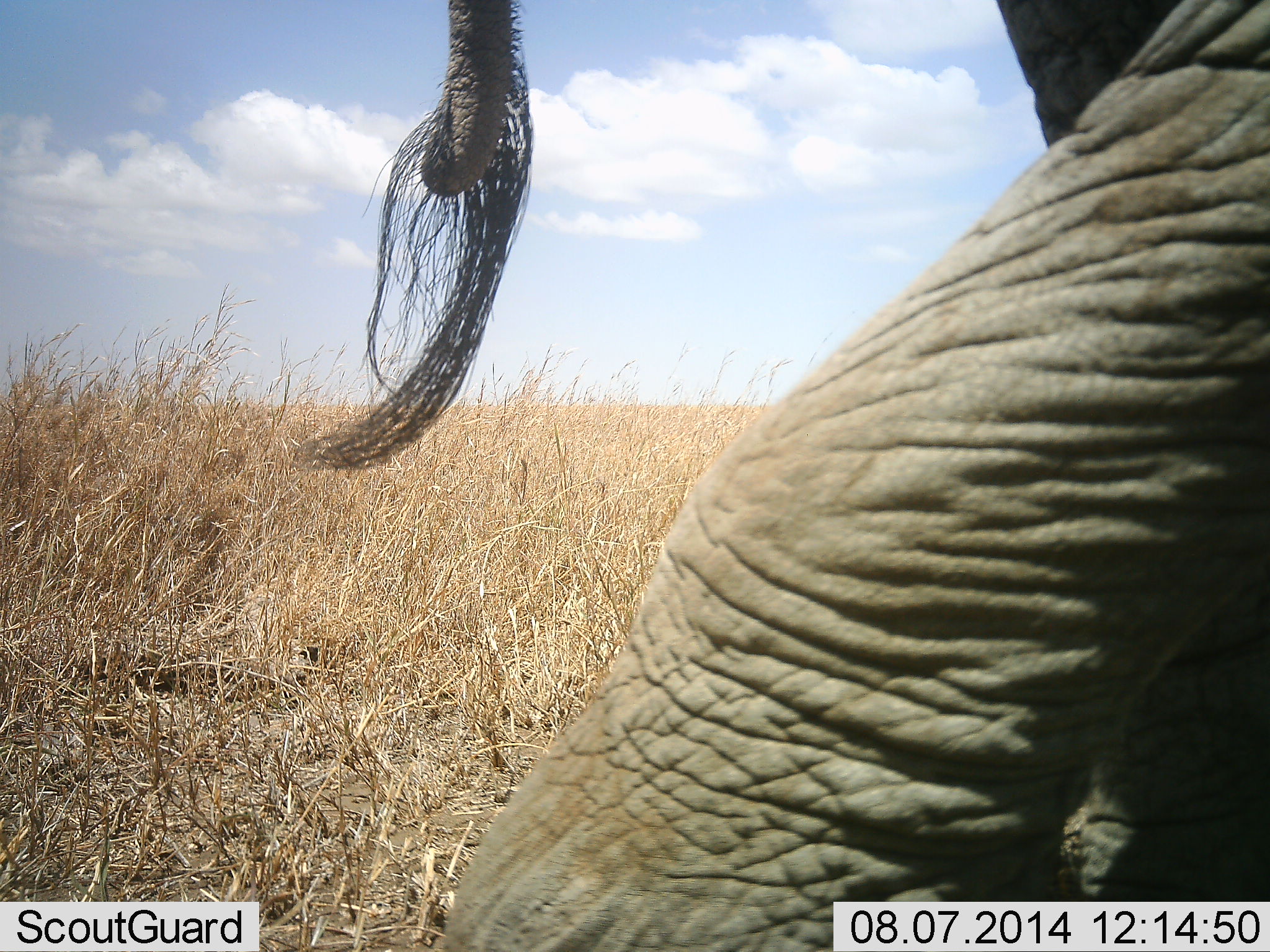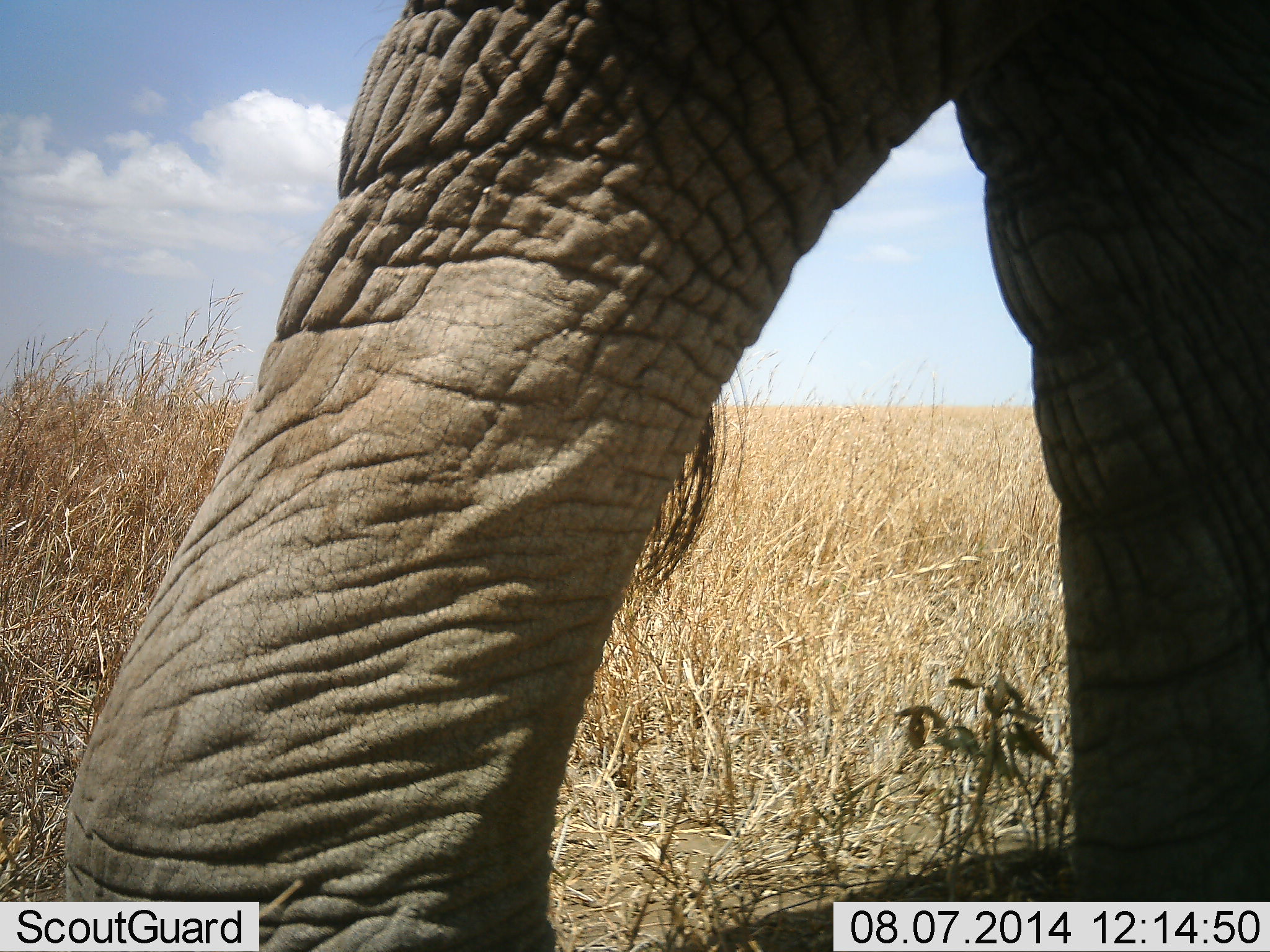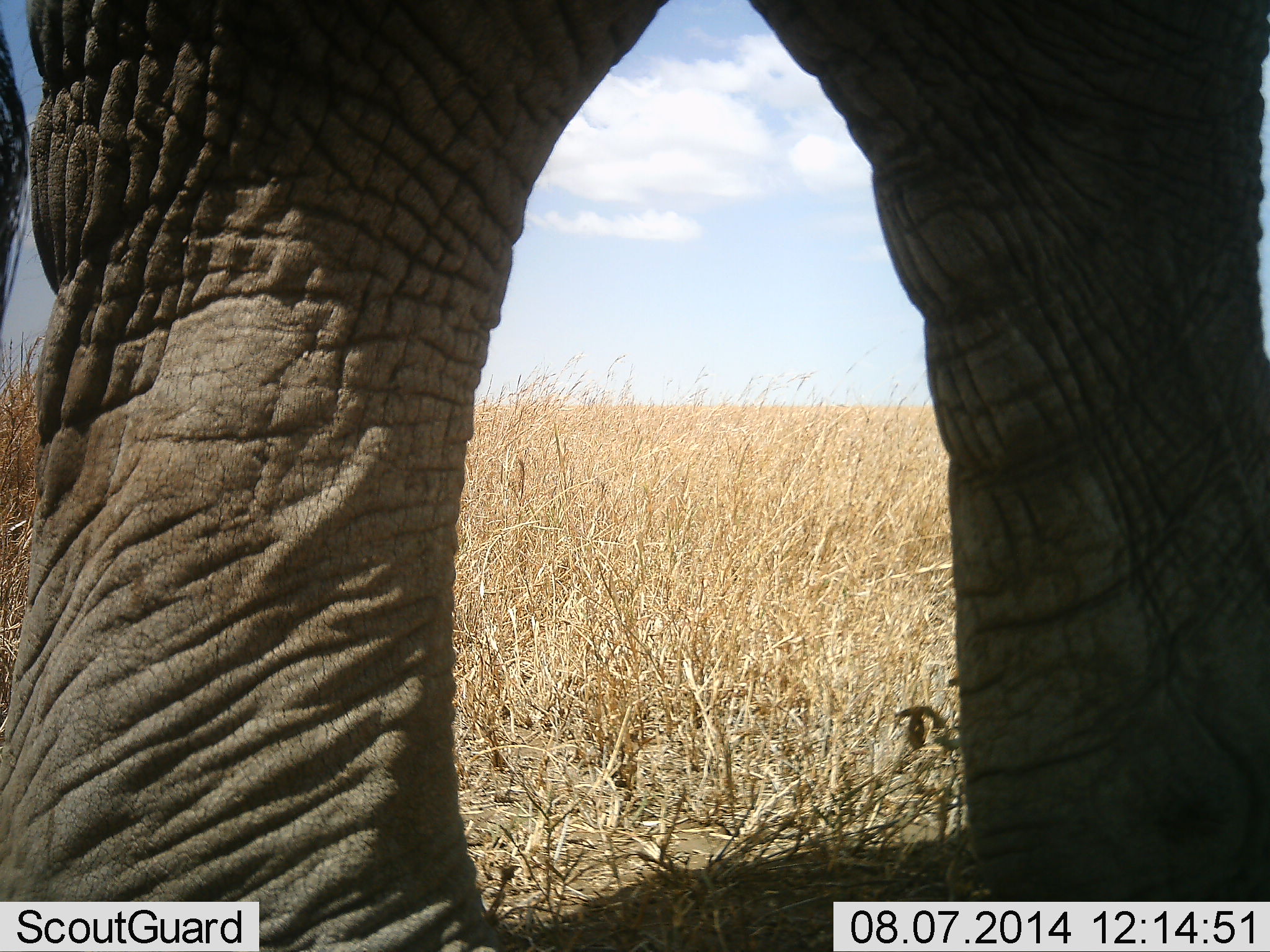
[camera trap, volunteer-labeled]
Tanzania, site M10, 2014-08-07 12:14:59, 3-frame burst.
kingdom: Animalia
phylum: Chordata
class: Mammalia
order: Proboscidea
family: Elephantidae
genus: Loxodonta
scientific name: Loxodonta africana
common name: african bush elephant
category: elephant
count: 1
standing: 10%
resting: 0%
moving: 90%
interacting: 0%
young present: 0%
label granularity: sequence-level